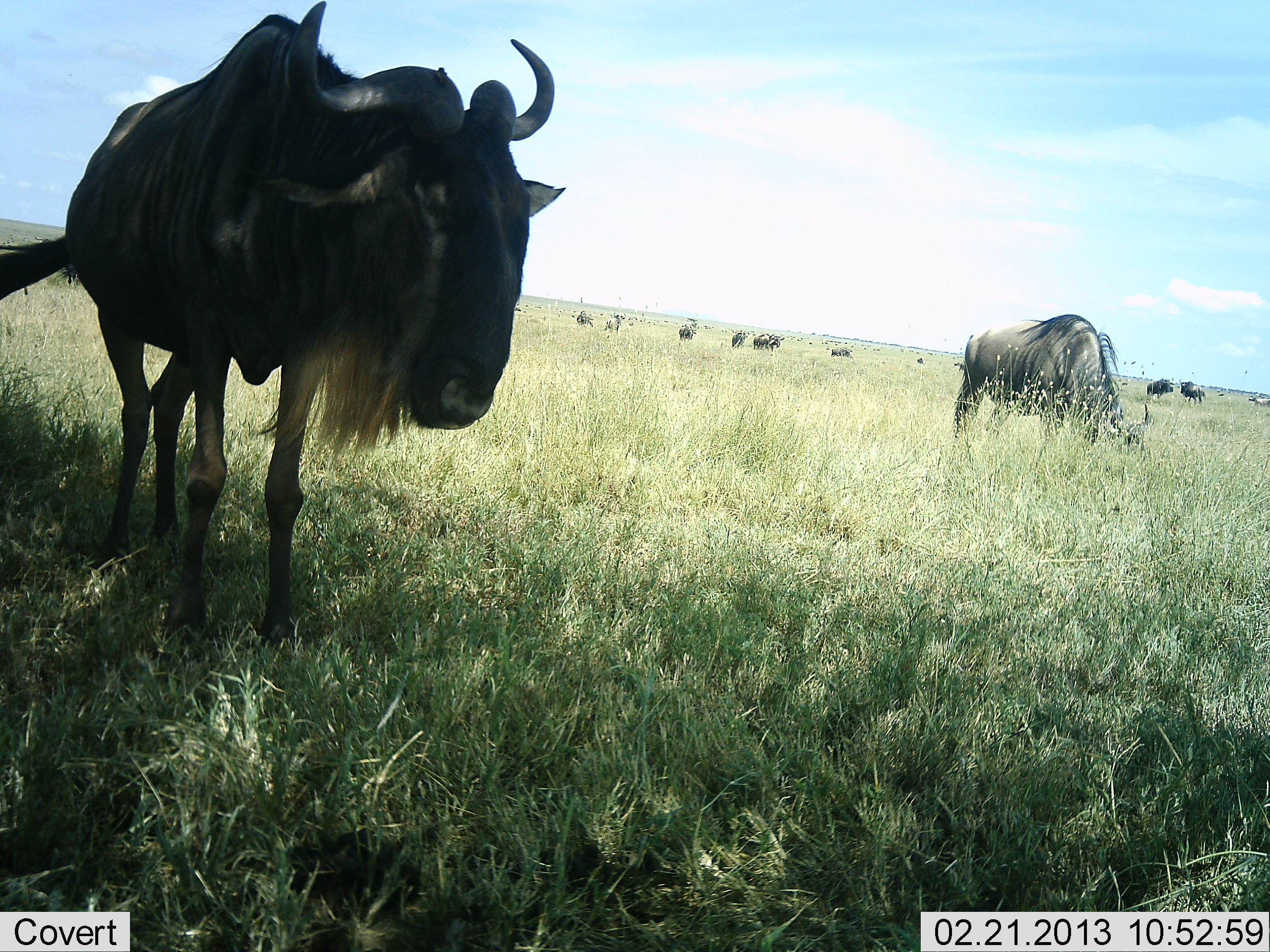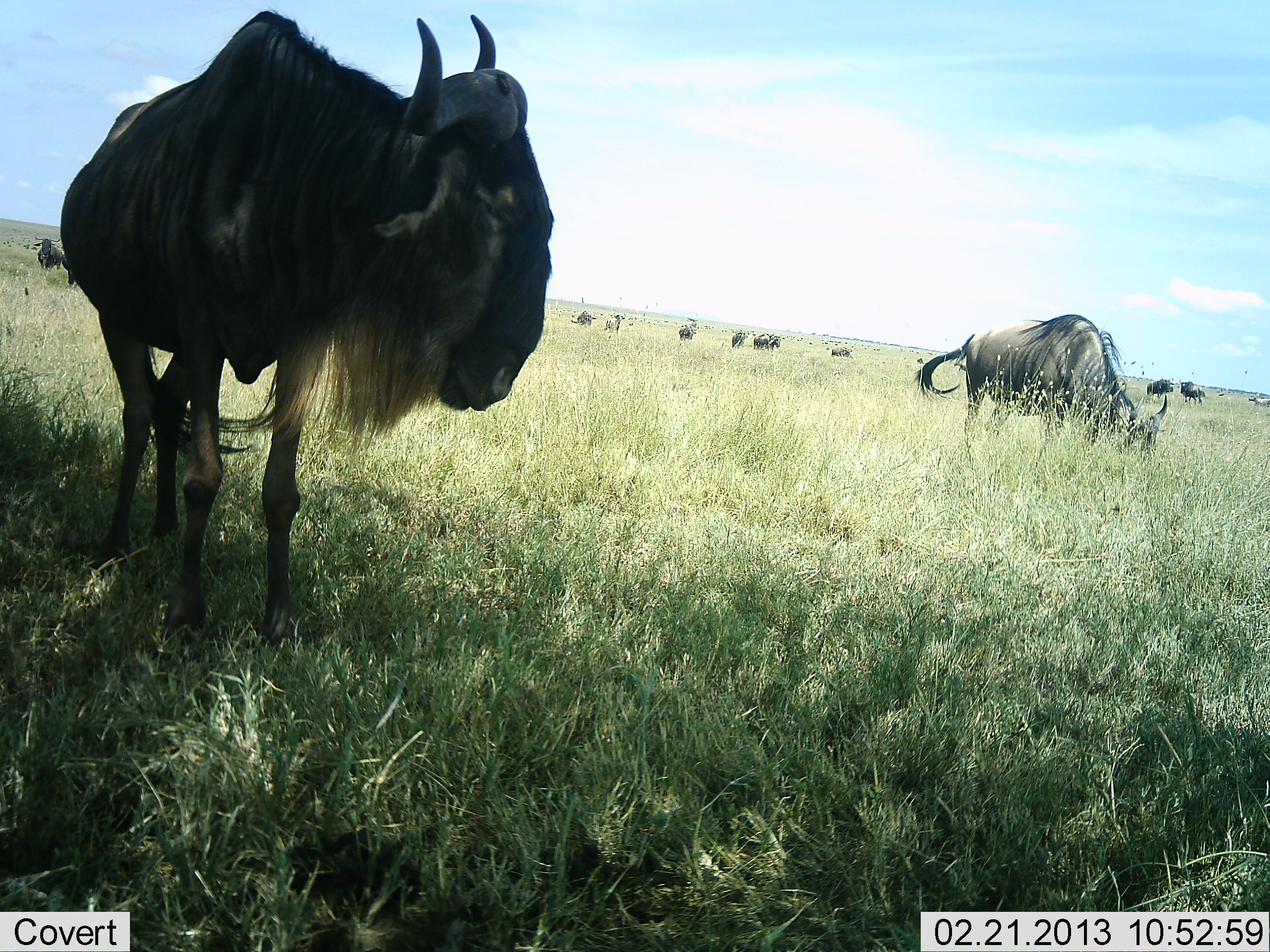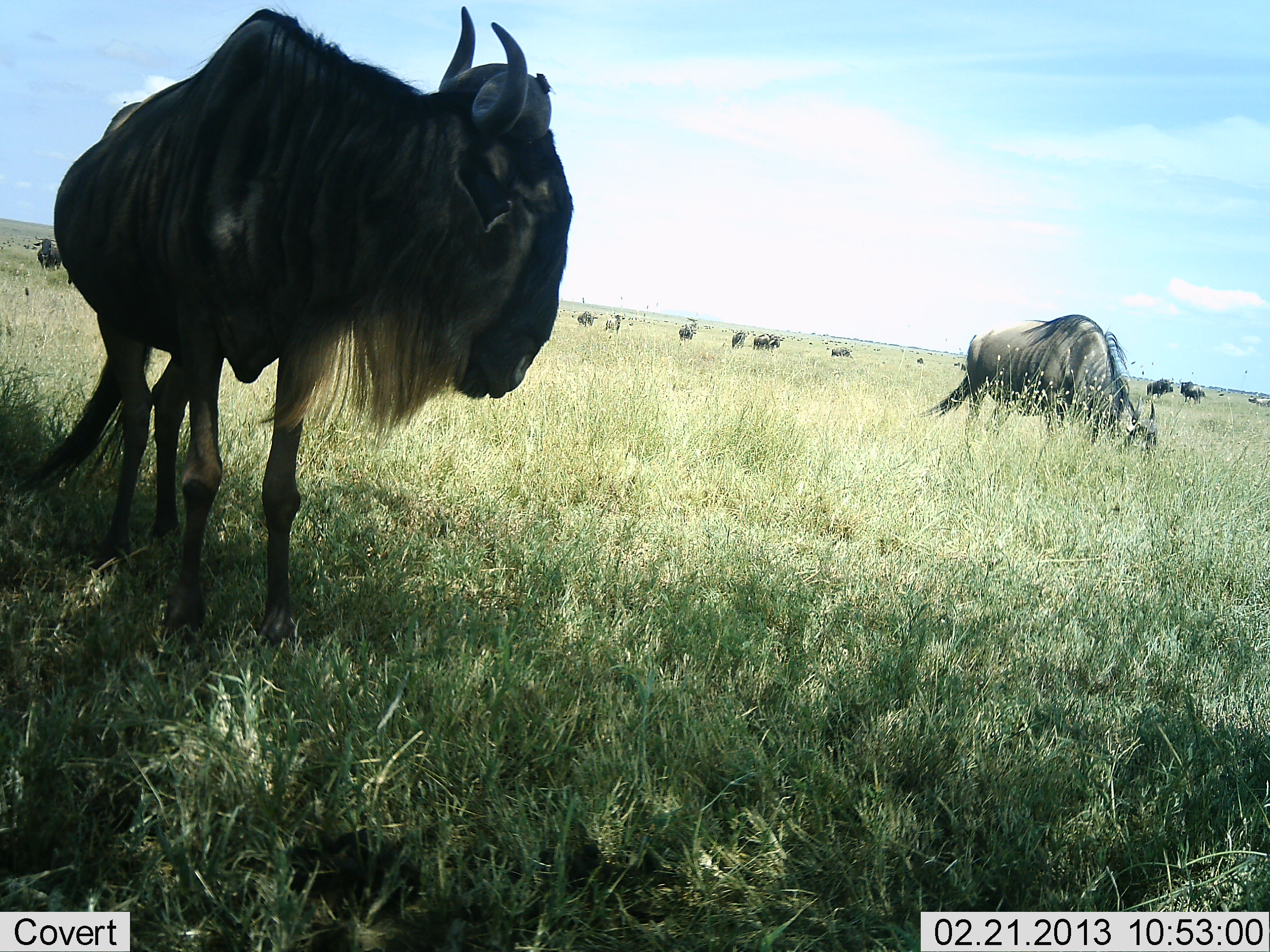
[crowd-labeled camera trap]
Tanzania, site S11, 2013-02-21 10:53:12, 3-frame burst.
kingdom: Animalia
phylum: Chordata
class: Mammalia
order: Artiodactyla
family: Bovidae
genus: Connochaetes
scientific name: Connochaetes taurinus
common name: blue wildebeest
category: wildebeest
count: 11-50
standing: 81%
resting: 3%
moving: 8%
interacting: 3%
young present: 0%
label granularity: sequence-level